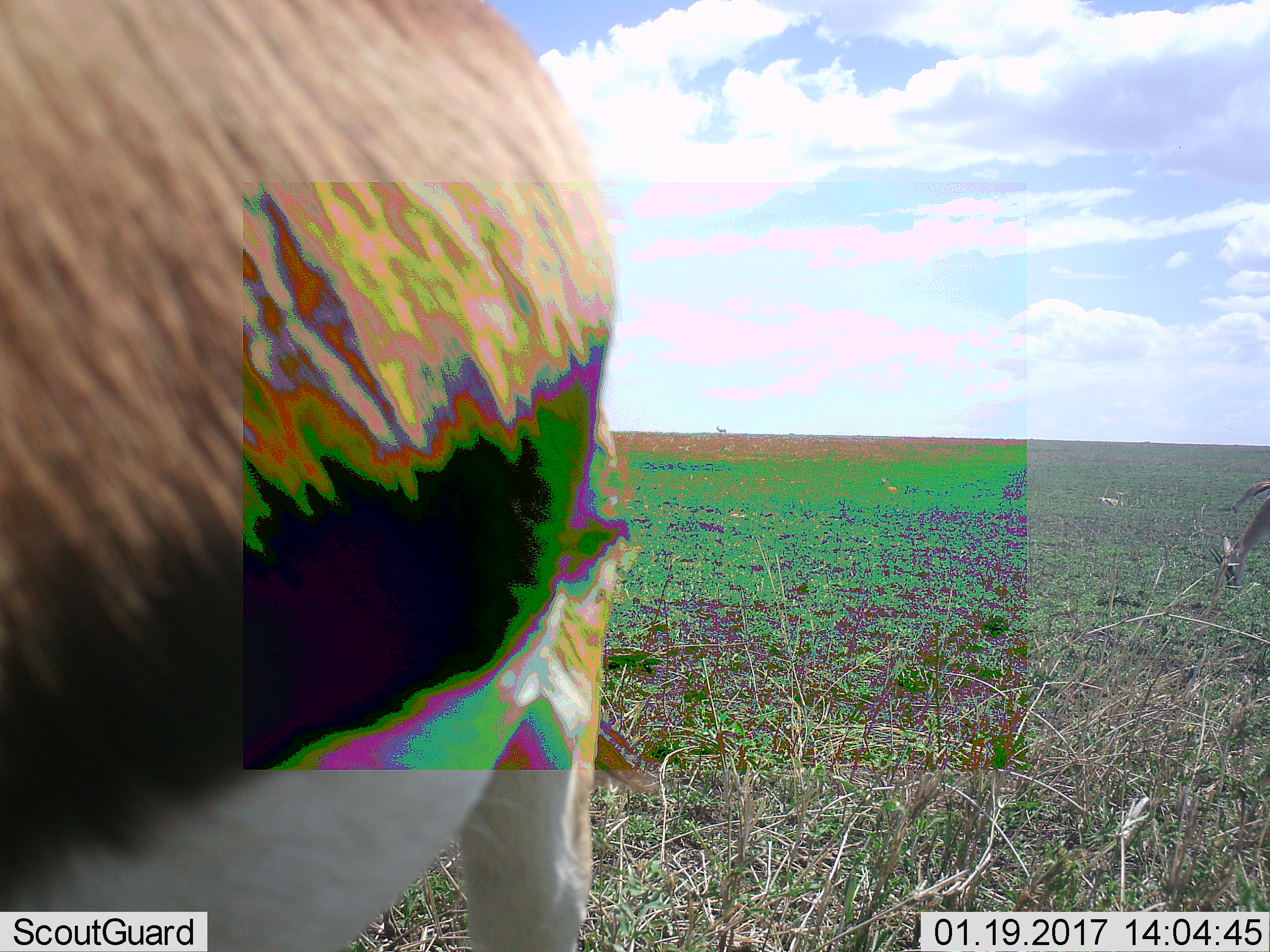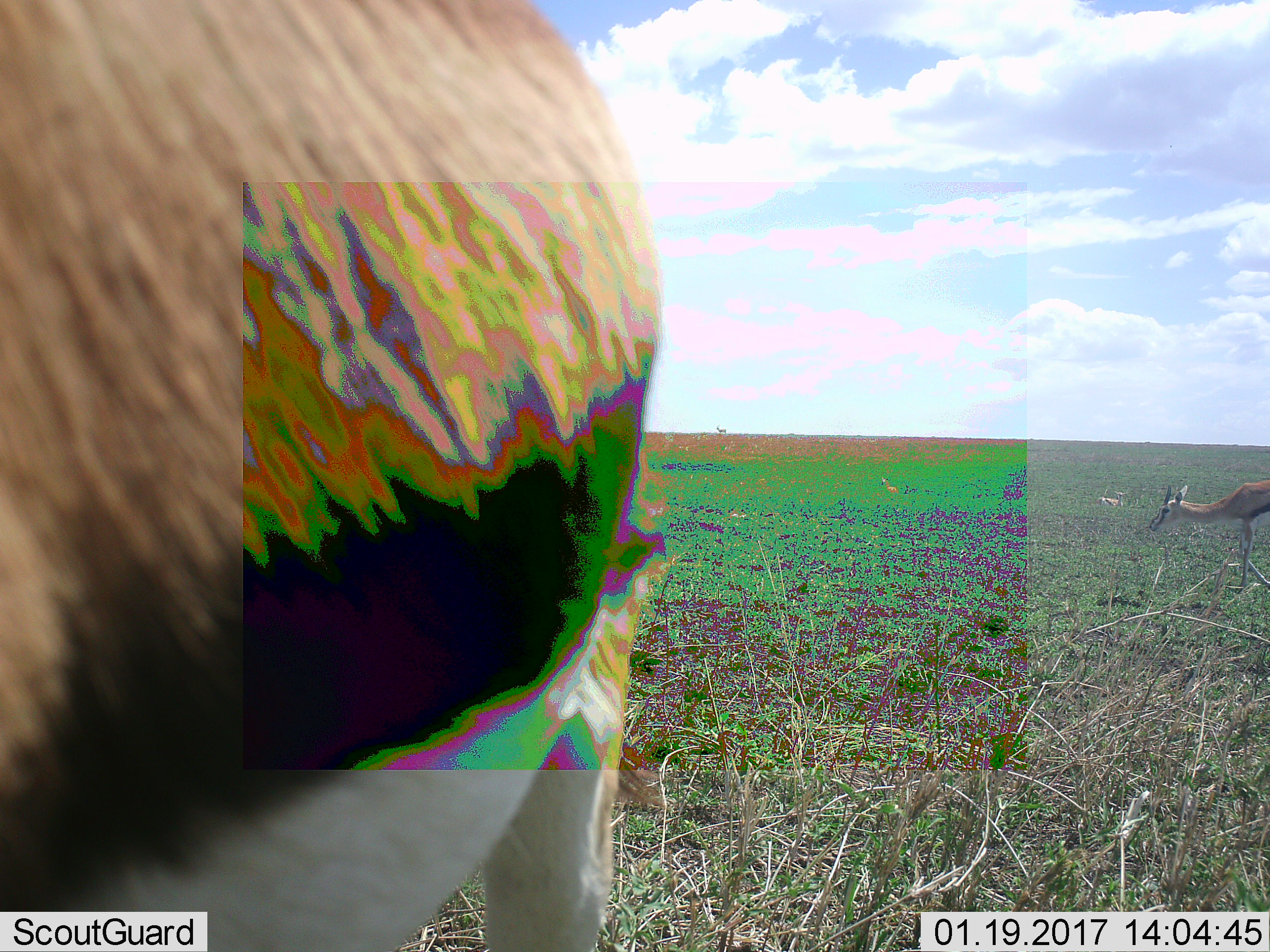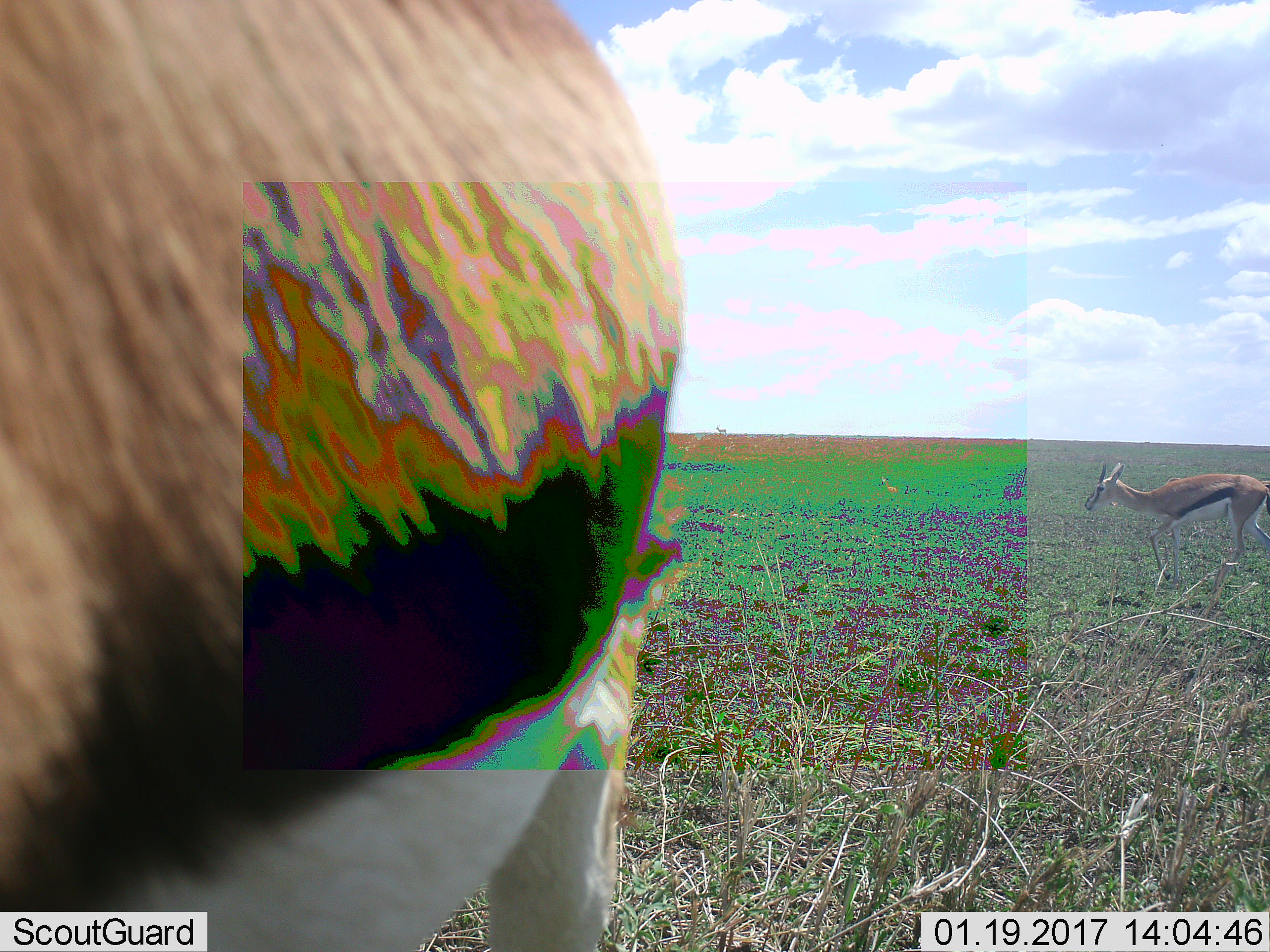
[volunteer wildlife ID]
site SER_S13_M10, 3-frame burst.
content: unidentified animal